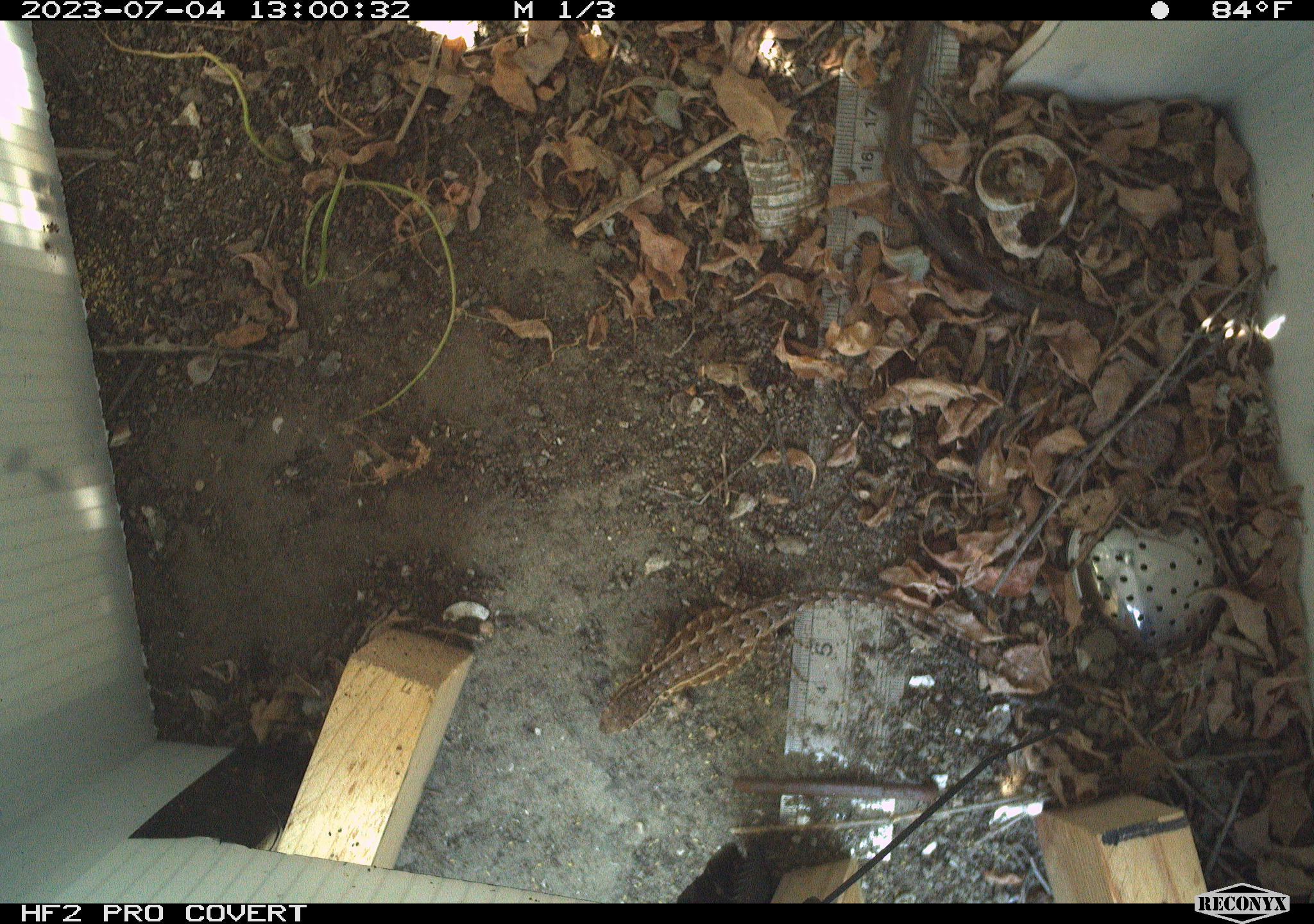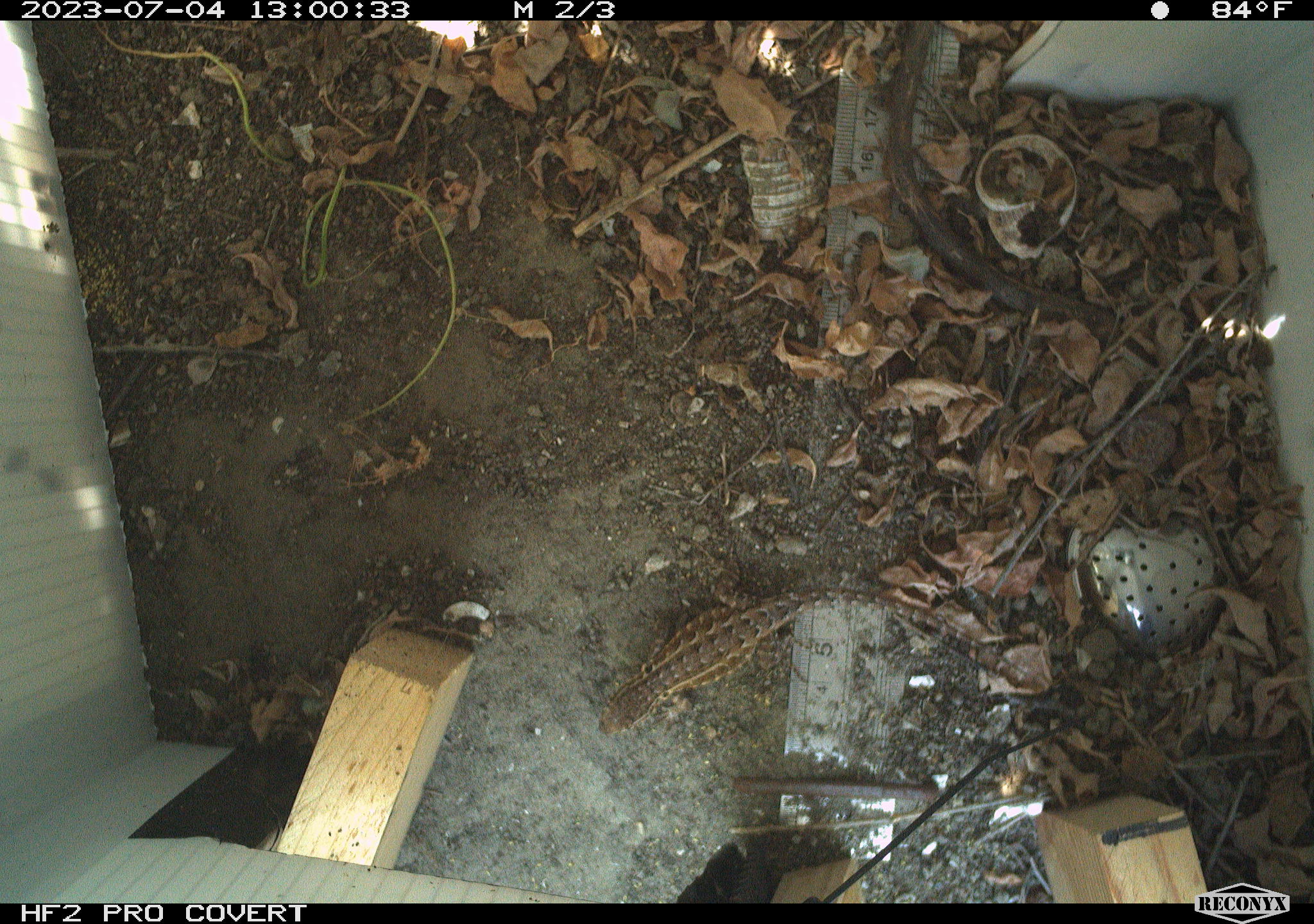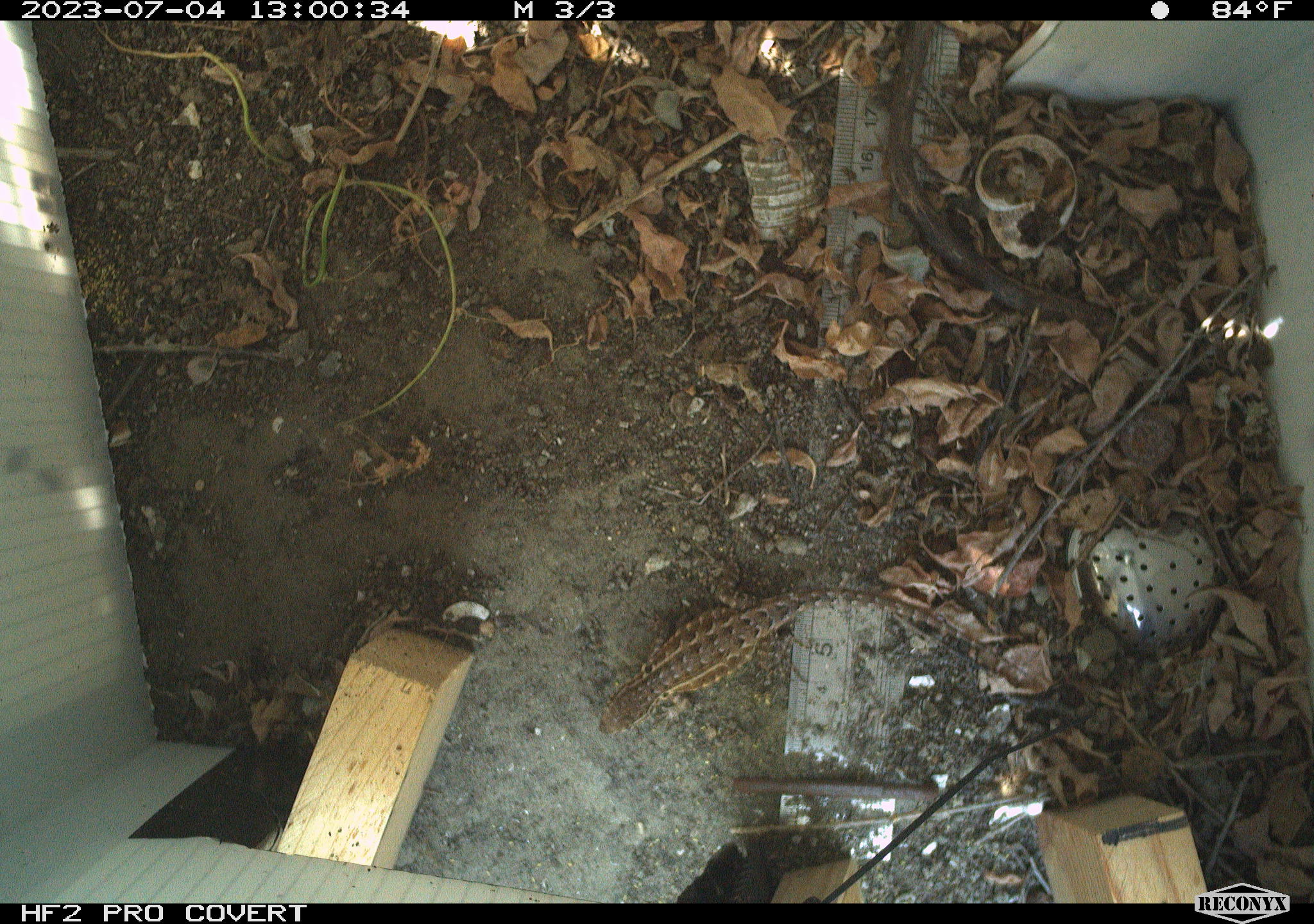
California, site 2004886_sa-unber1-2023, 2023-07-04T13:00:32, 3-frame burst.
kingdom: Animalia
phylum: Chordata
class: Reptilia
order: Squamata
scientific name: Squamata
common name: lizards and snakes